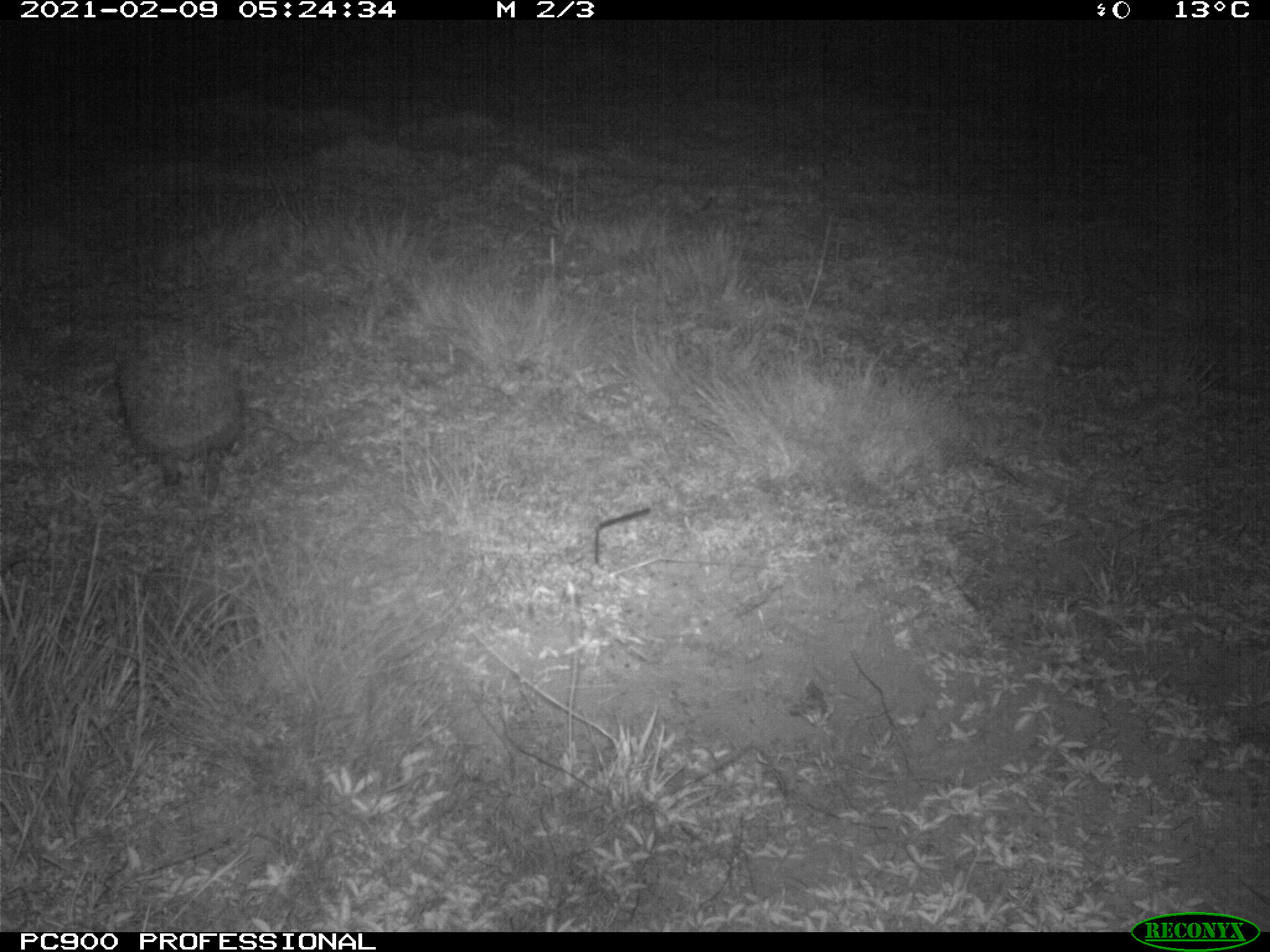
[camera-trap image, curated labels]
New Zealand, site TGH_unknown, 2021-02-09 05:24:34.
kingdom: Animalia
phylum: Chordata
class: Mammalia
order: Eulipotyphla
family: Erinaceidae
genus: Erinaceus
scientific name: Erinaceus europaeus europaeus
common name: european hedgehog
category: hedgehog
Hedgehog (european hedgehog) (Erinaceus europaeus europaeus).